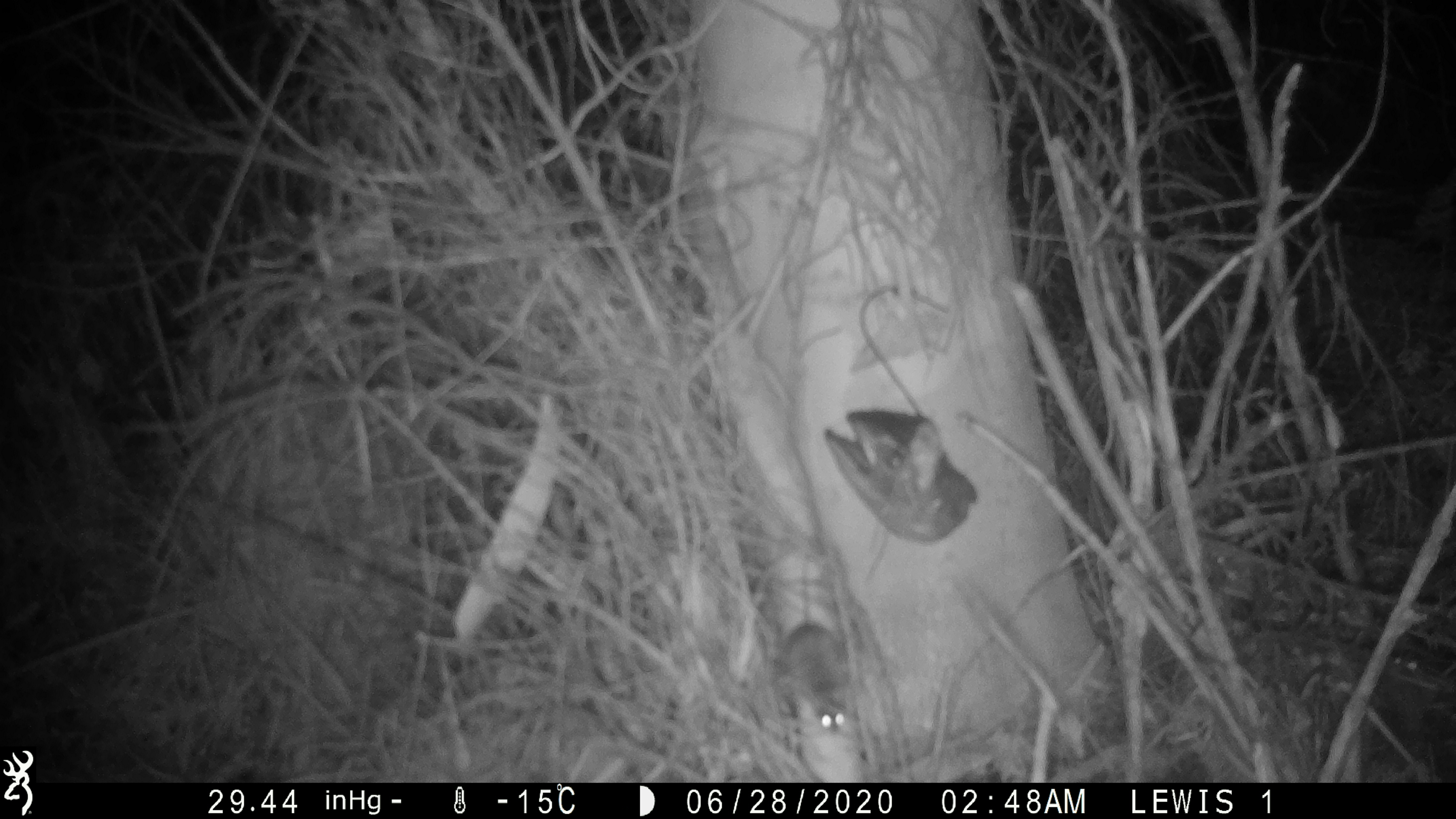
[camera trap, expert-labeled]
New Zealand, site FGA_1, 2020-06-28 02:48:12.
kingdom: Animalia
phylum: Chordata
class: Mammalia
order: Rodentia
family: Muridae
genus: Mus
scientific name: Mus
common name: mouse